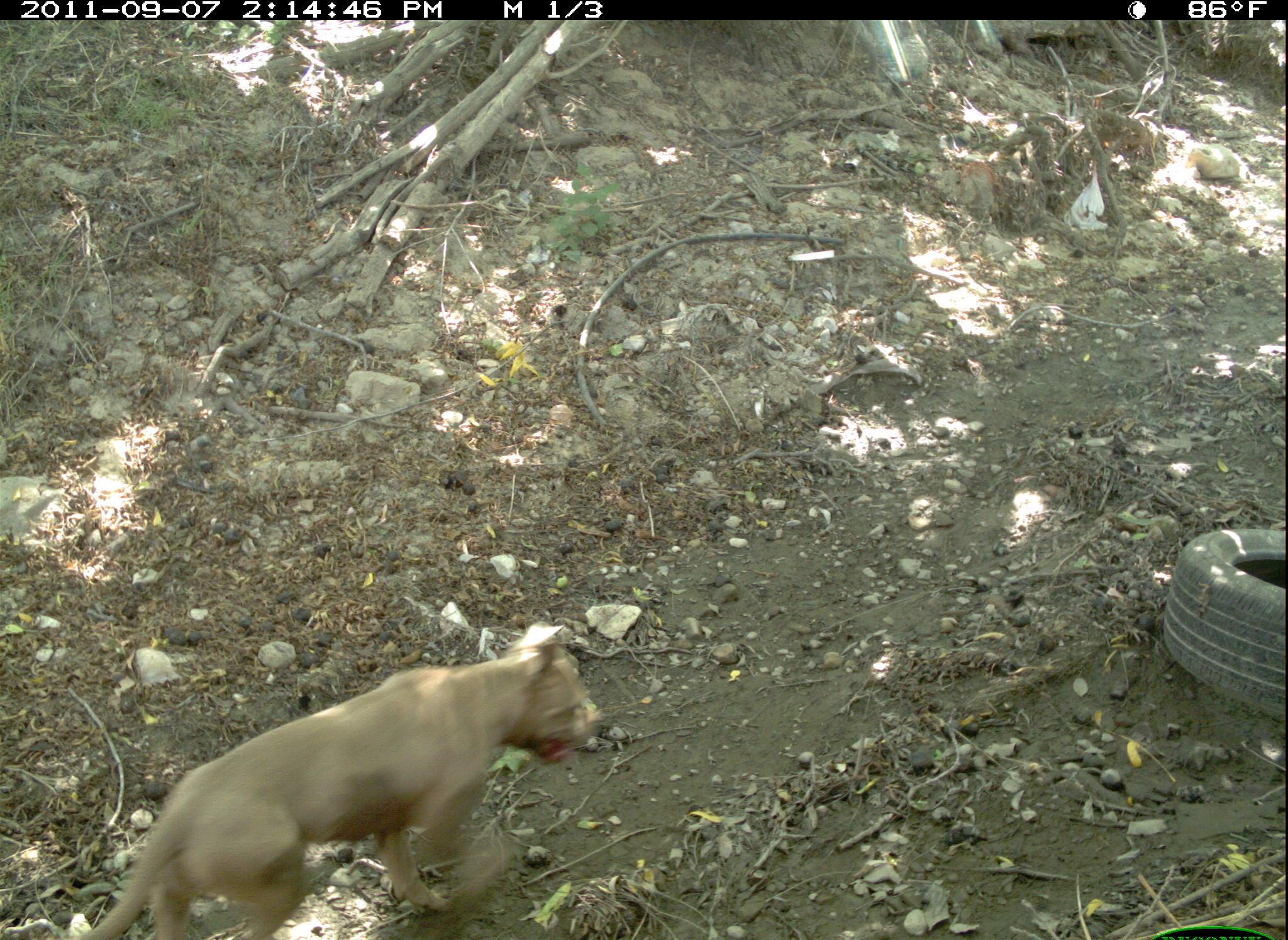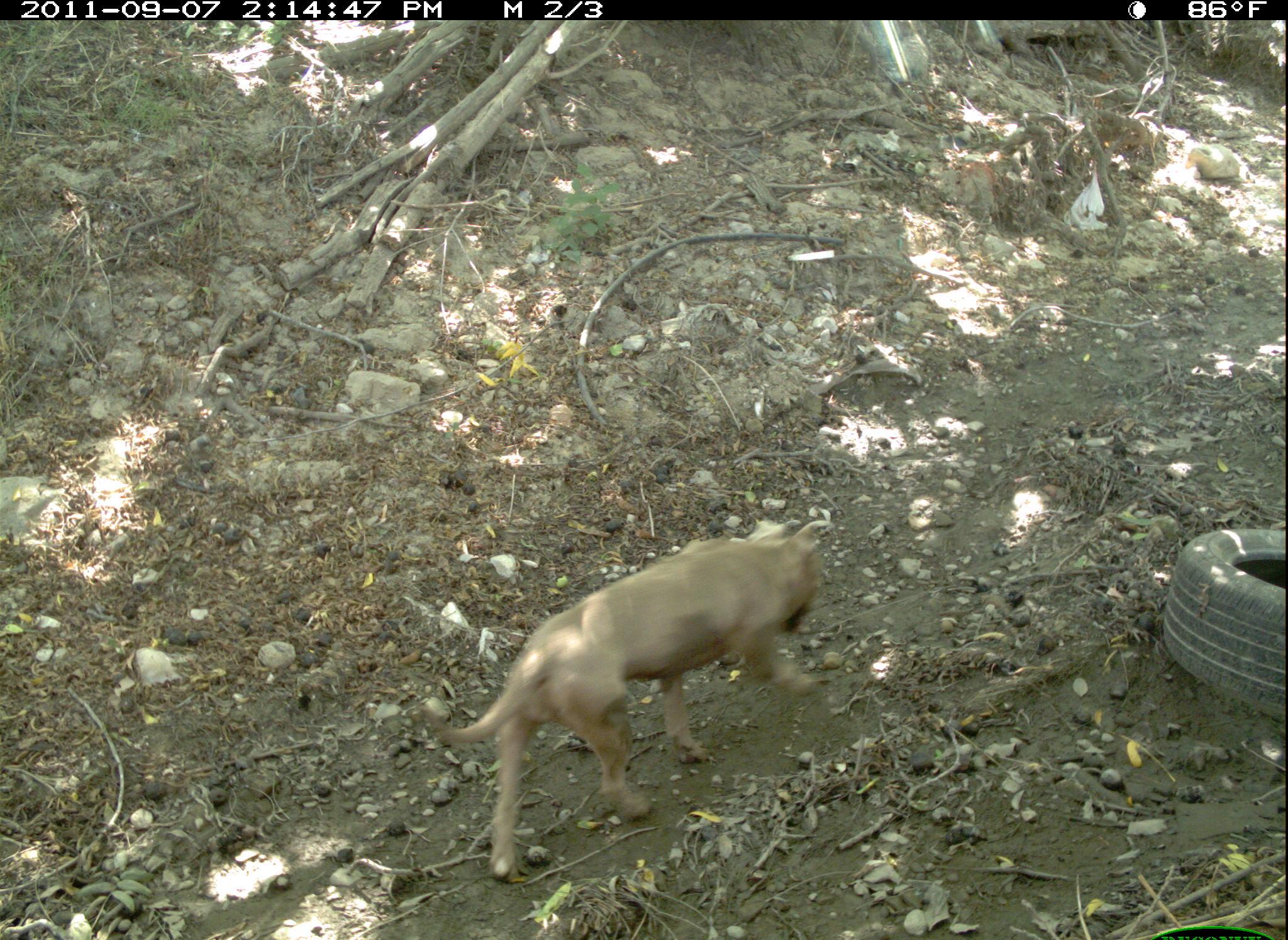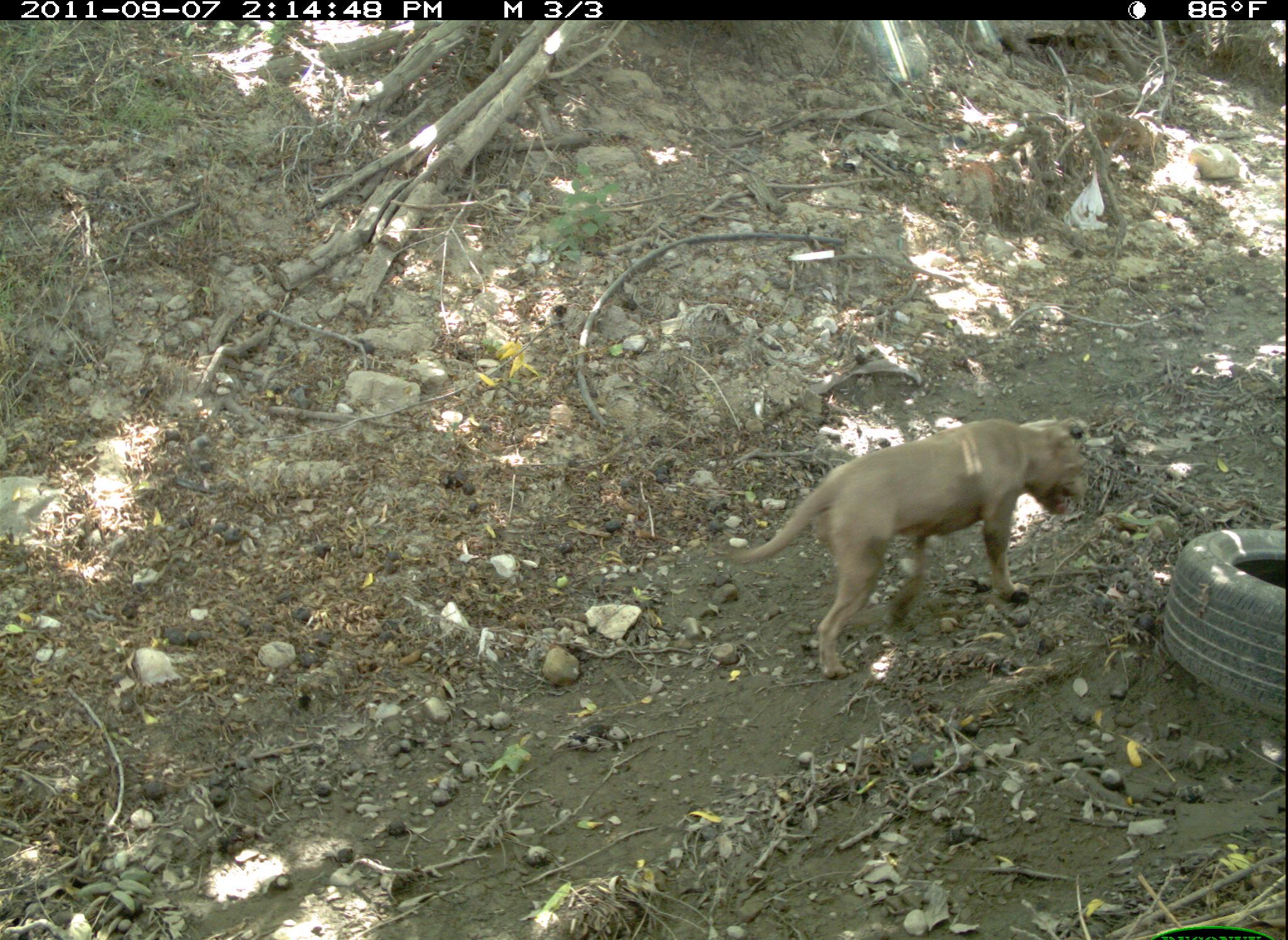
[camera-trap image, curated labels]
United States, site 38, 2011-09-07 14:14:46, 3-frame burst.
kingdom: Animalia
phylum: Chordata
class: Mammalia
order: Carnivora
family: Canidae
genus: Canis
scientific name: Canis familiaris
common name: domestic dog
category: dog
Dog (domestic dog) (Canis familiaris).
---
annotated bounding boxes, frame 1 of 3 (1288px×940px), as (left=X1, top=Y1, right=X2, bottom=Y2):
dog: (left=89, top=612, right=602, bottom=933)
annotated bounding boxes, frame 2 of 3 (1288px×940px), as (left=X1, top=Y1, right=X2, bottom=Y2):
dog: (left=412, top=511, right=845, bottom=883)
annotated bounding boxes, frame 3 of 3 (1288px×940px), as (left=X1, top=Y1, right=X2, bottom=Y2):
dog: (left=720, top=409, right=1100, bottom=685)